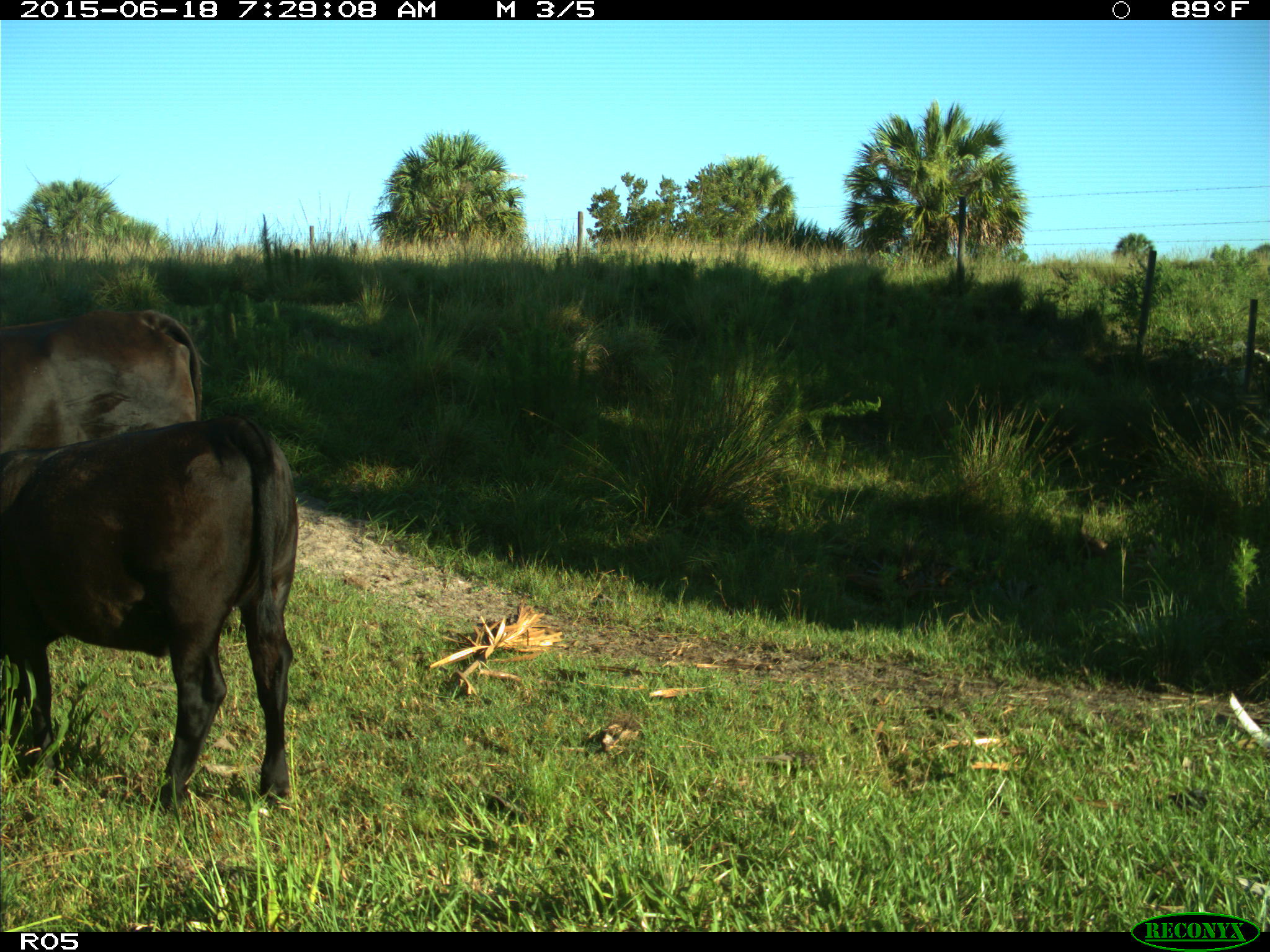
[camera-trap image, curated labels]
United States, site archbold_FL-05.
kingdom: Animalia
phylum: Chordata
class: Mammalia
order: Artiodactyla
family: Bovidae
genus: Bos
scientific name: Bos taurus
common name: domestic cow